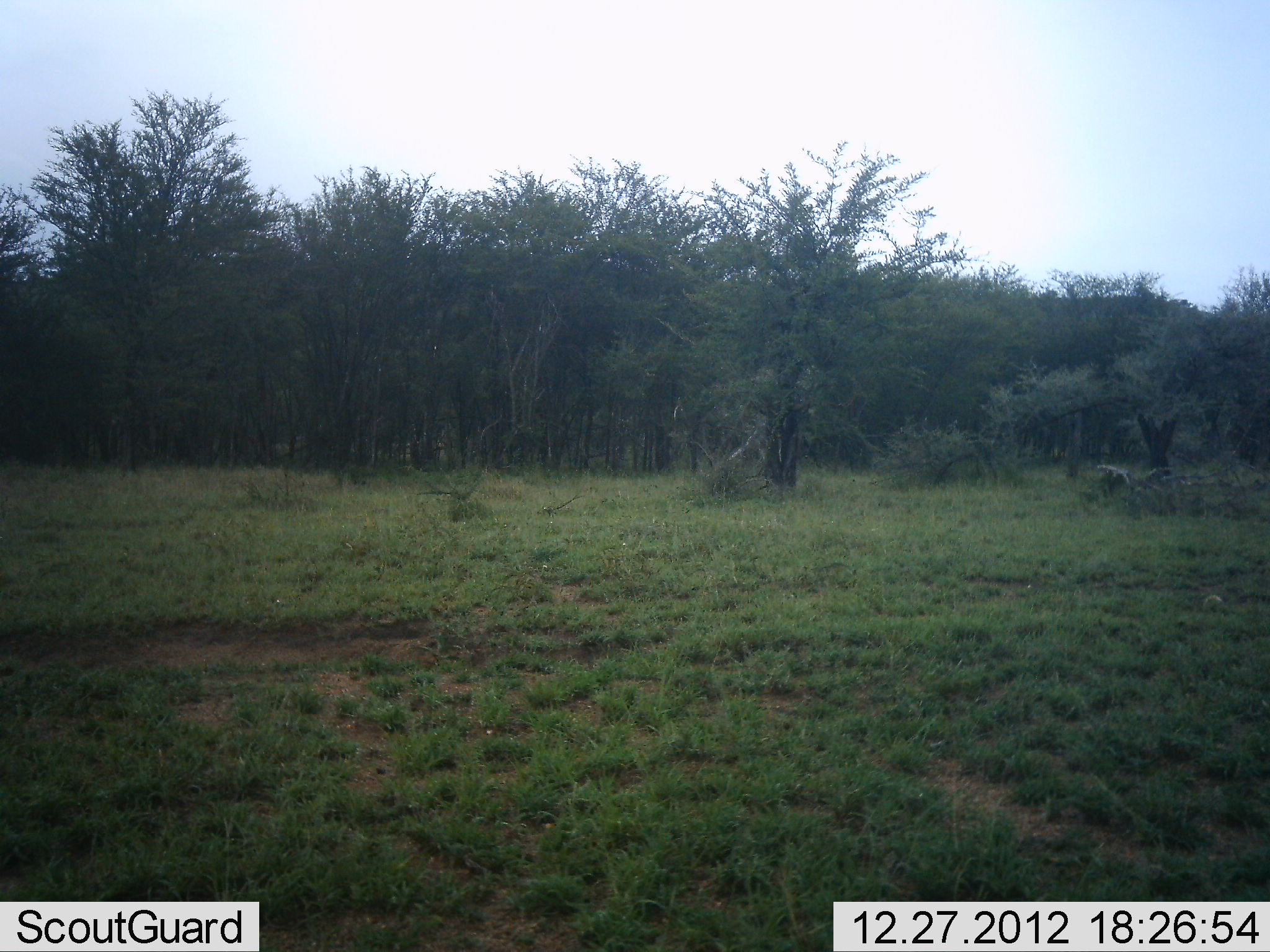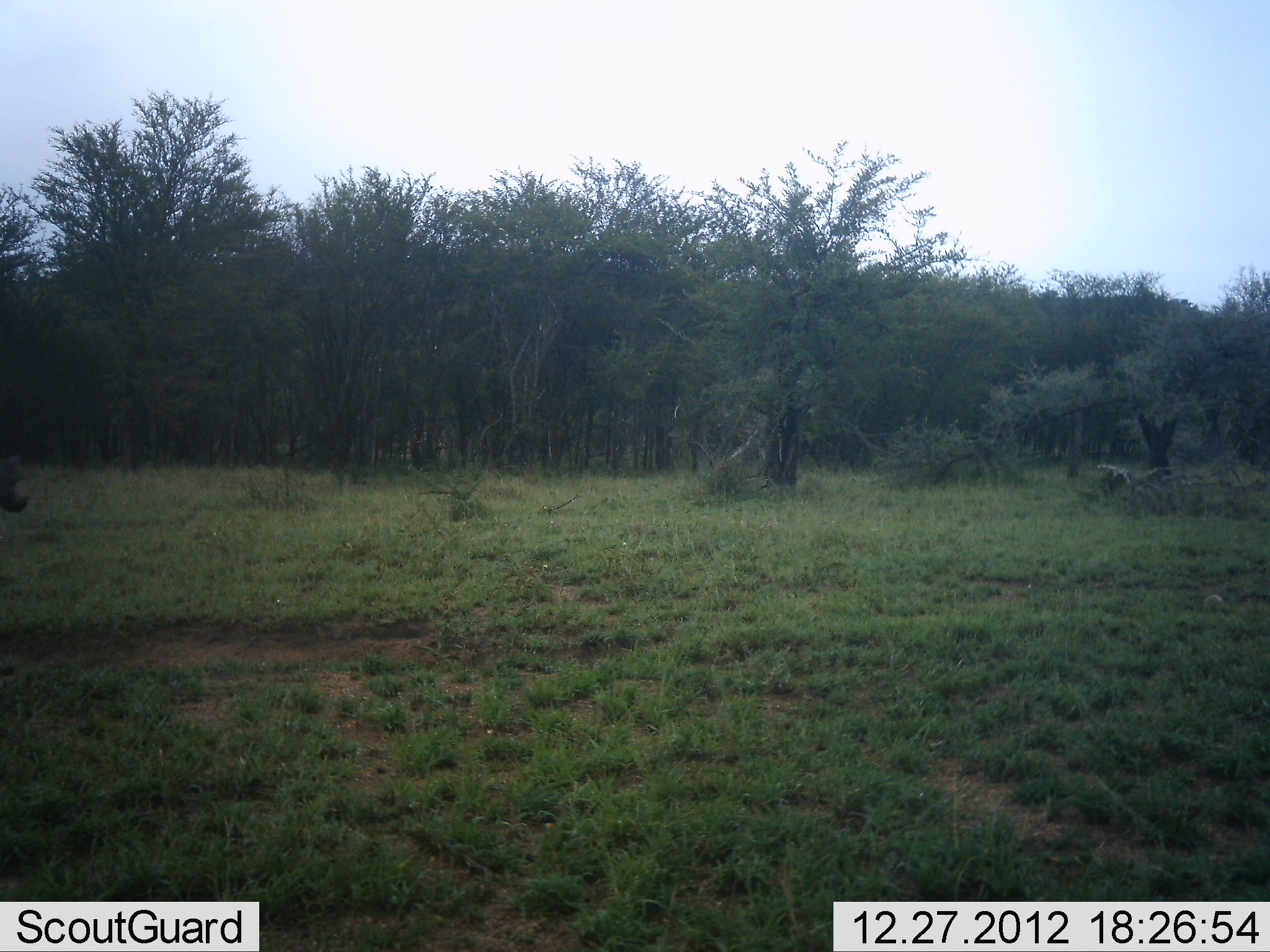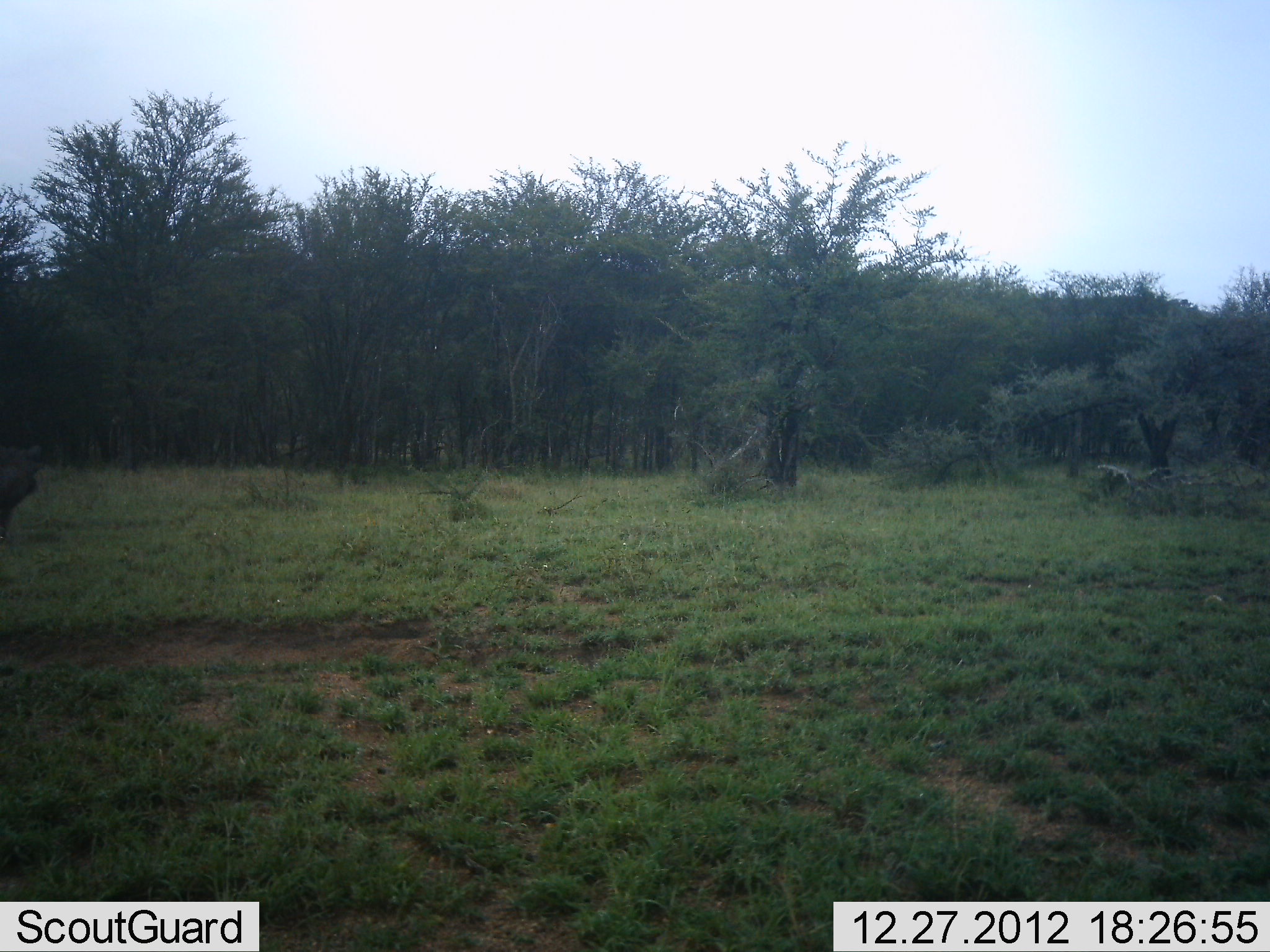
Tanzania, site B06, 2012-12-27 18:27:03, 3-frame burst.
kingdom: Animalia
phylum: Chordata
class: Mammalia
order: Artiodactyla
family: Suidae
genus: Phacochoerus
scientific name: Phacochoerus africanus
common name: warthog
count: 1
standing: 24%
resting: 0%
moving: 82%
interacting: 0%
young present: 0%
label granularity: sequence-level